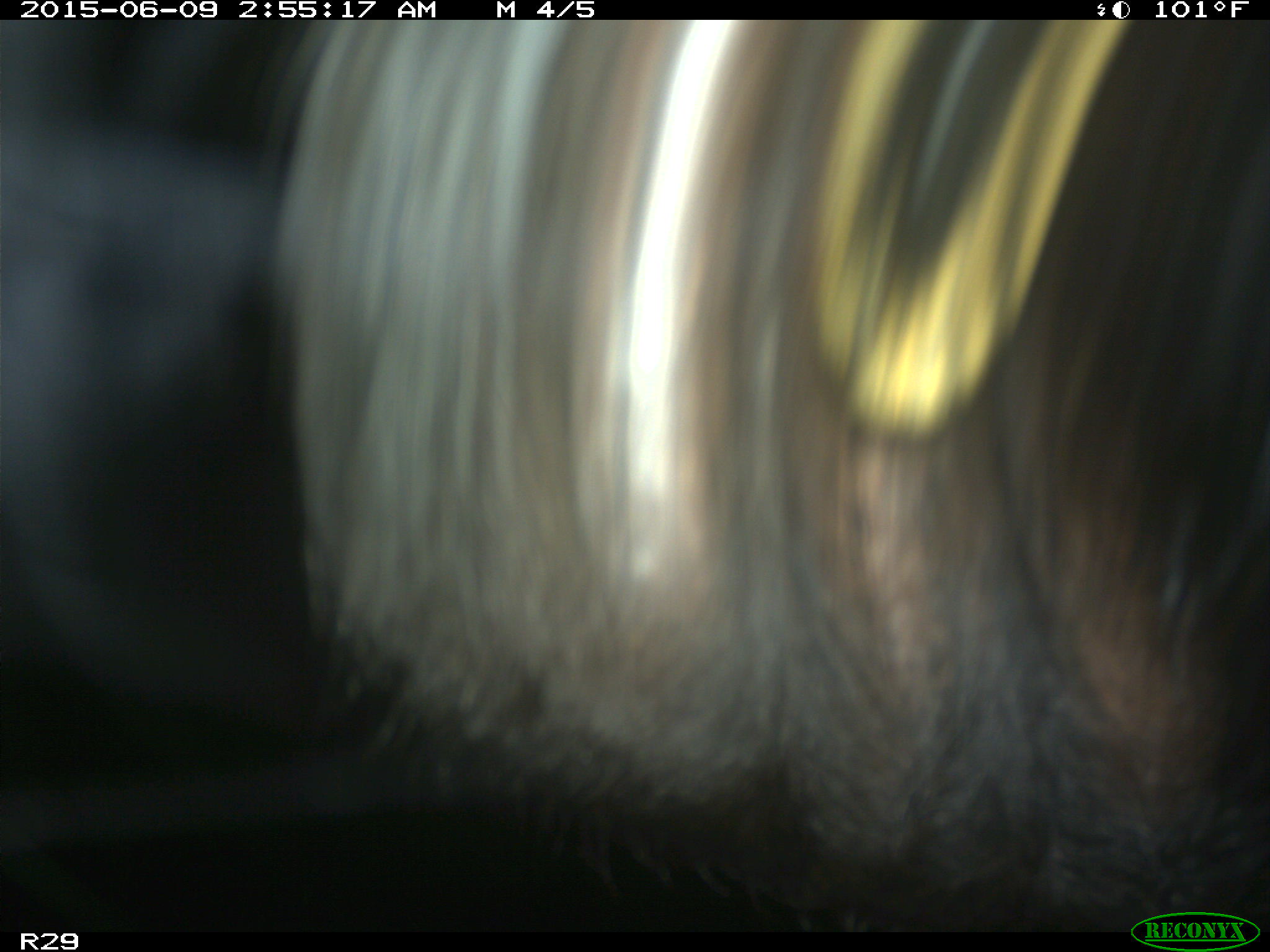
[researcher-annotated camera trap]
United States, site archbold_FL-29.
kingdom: Animalia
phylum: Chordata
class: Mammalia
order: Artiodactyla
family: Bovidae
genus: Bos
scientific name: Bos taurus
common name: domestic cow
Bos taurus (domestic cow).